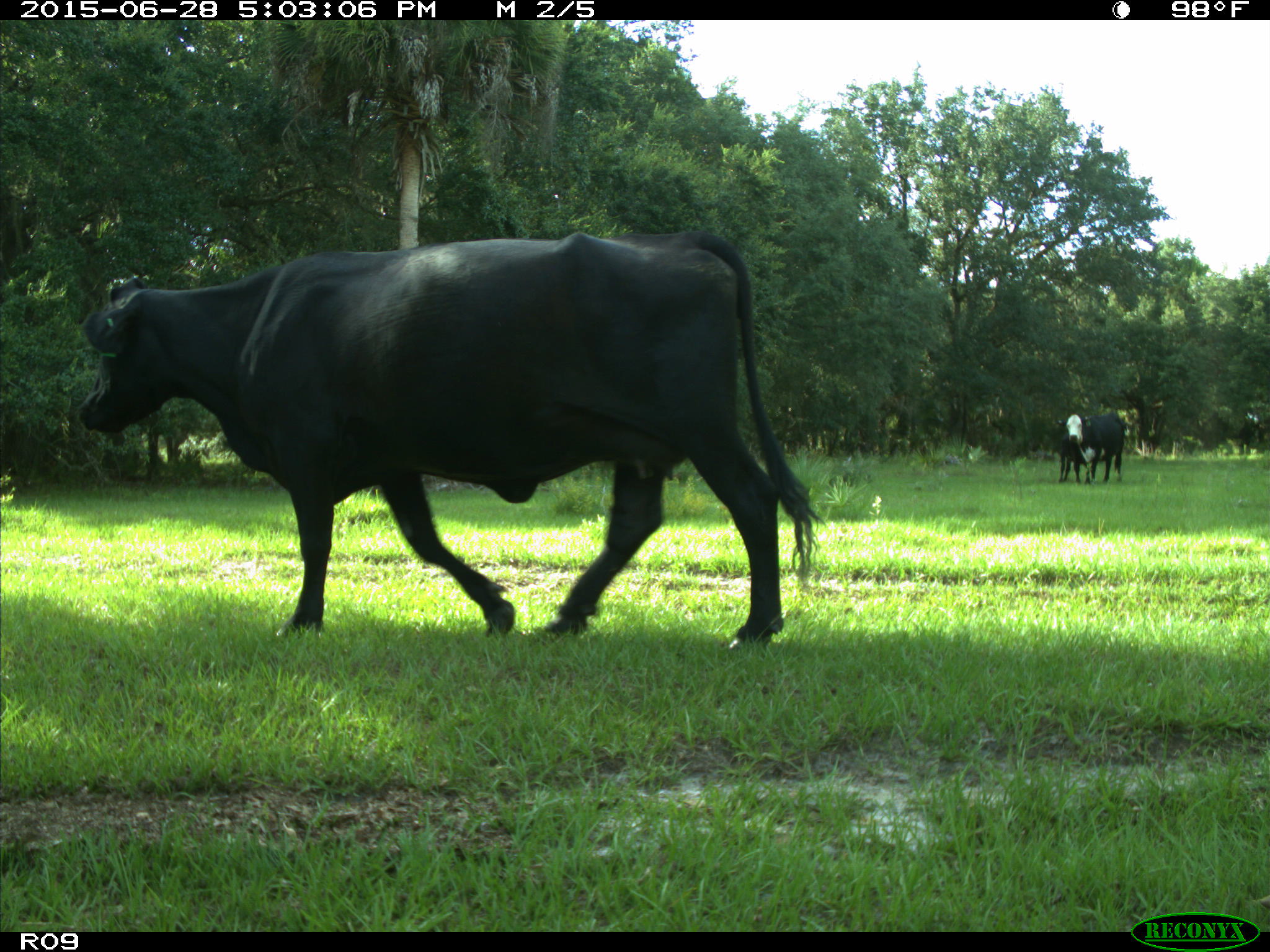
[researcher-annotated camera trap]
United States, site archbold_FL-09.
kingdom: Animalia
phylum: Chordata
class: Mammalia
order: Artiodactyla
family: Bovidae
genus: Bos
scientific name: Bos taurus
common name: domestic cow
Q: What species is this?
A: Bos taurus (domestic cow).